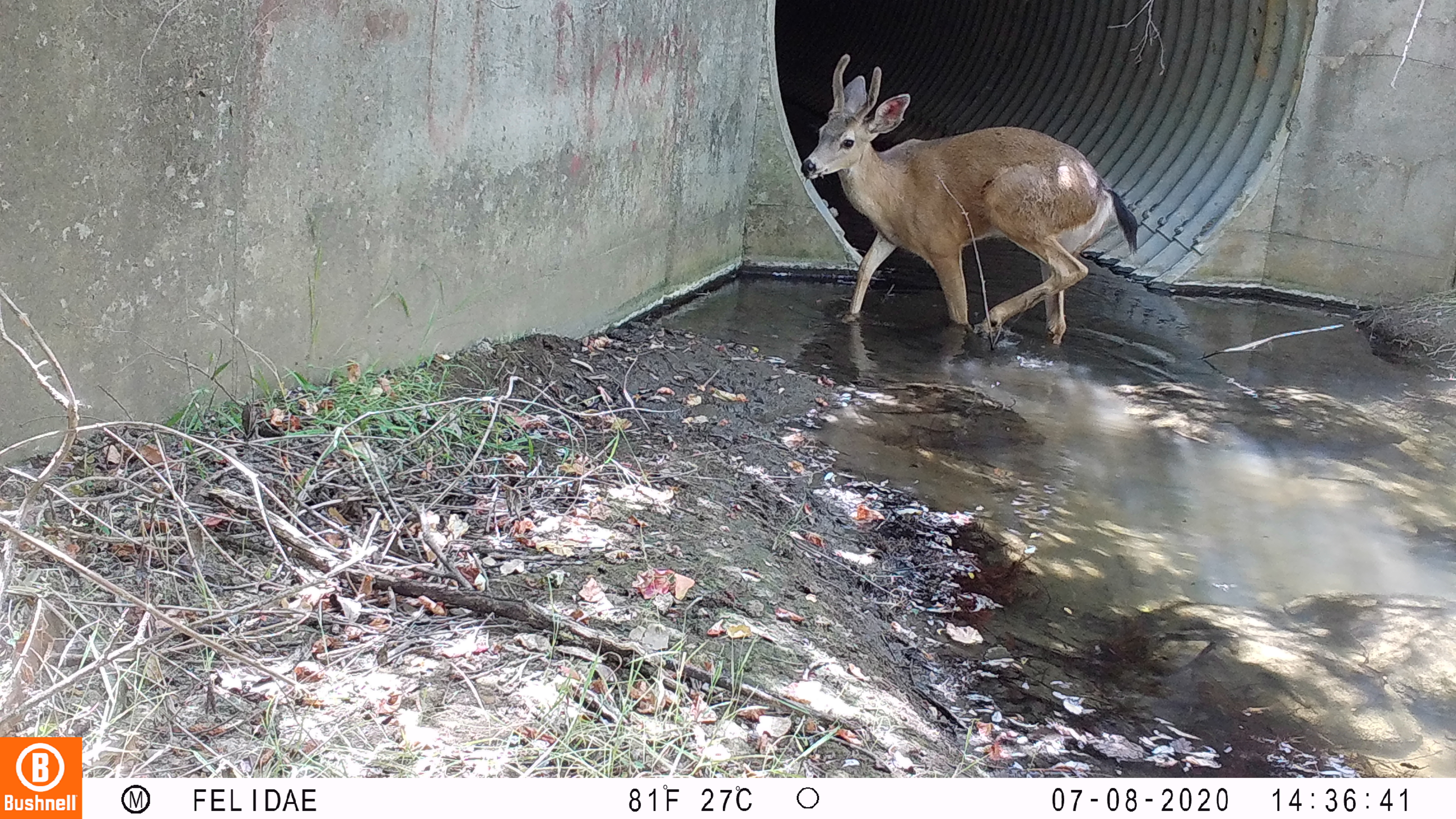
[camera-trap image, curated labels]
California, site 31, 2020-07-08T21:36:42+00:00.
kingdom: Animalia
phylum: Chordata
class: Mammalia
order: Artiodactyla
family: Cervidae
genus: Odocoileus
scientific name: Odocoileus hemionus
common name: mule deer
Mule deer (Odocoileus hemionus).